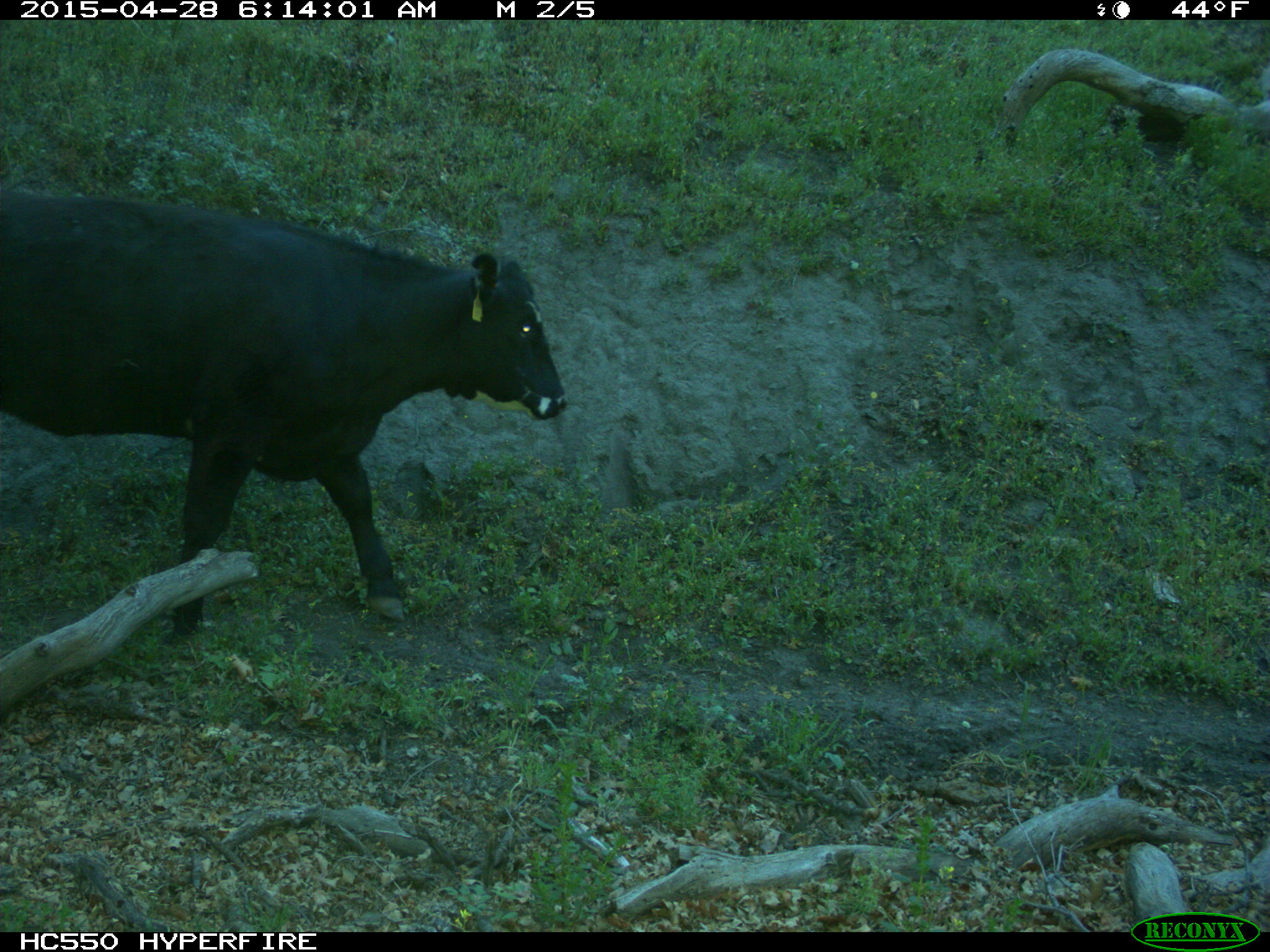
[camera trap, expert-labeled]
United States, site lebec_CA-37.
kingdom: Animalia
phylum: Chordata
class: Mammalia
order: Artiodactyla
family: Bovidae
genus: Bos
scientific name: Bos taurus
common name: domestic cow